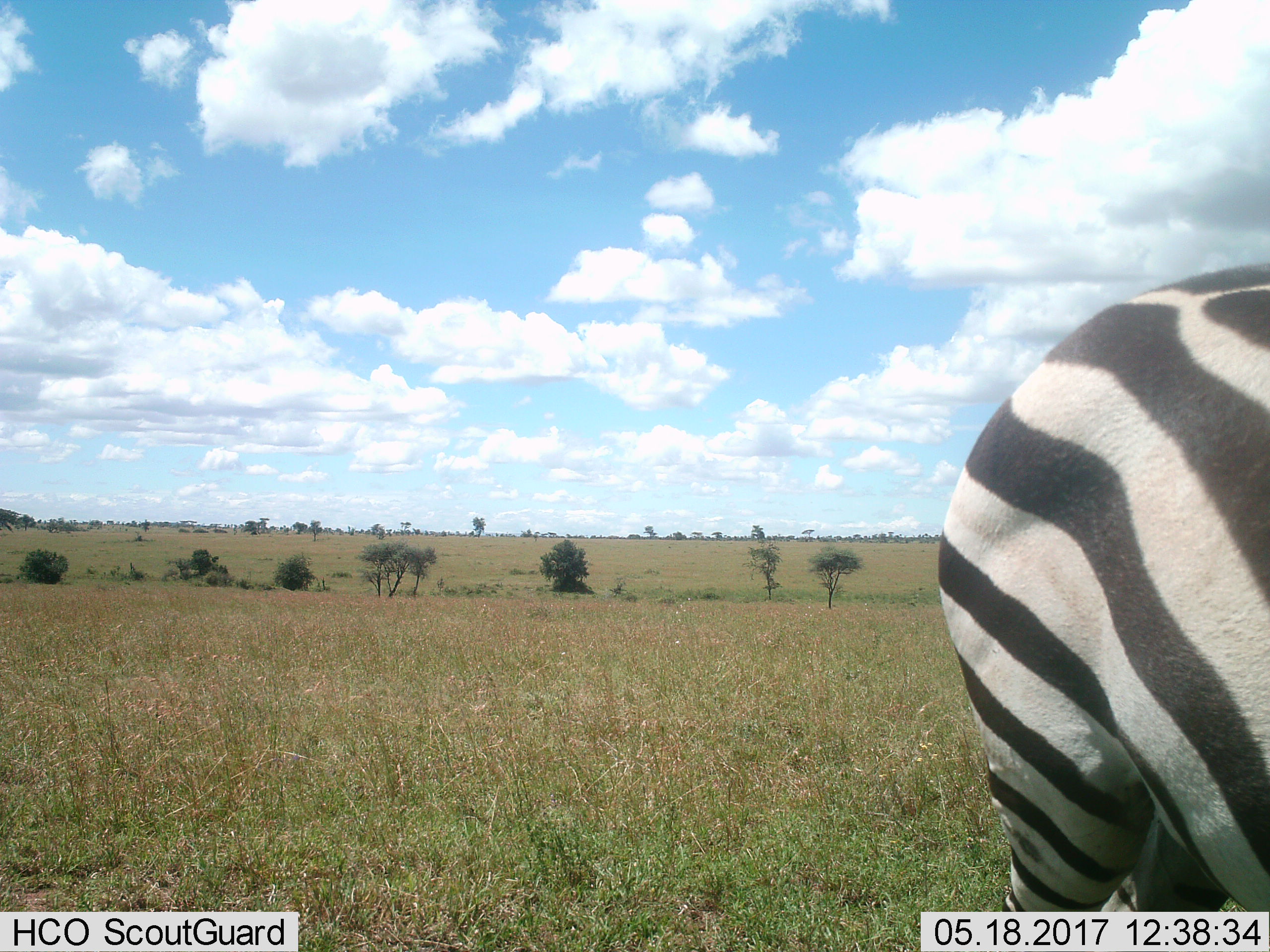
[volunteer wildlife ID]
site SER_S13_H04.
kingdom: Animalia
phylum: Chordata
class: Mammalia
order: Perissodactyla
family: Equidae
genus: Equus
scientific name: Equus quagga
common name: plains zebra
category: zebraplains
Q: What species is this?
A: Zebraplains (plains zebra) (Equus quagga).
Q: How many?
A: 1.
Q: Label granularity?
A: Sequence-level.